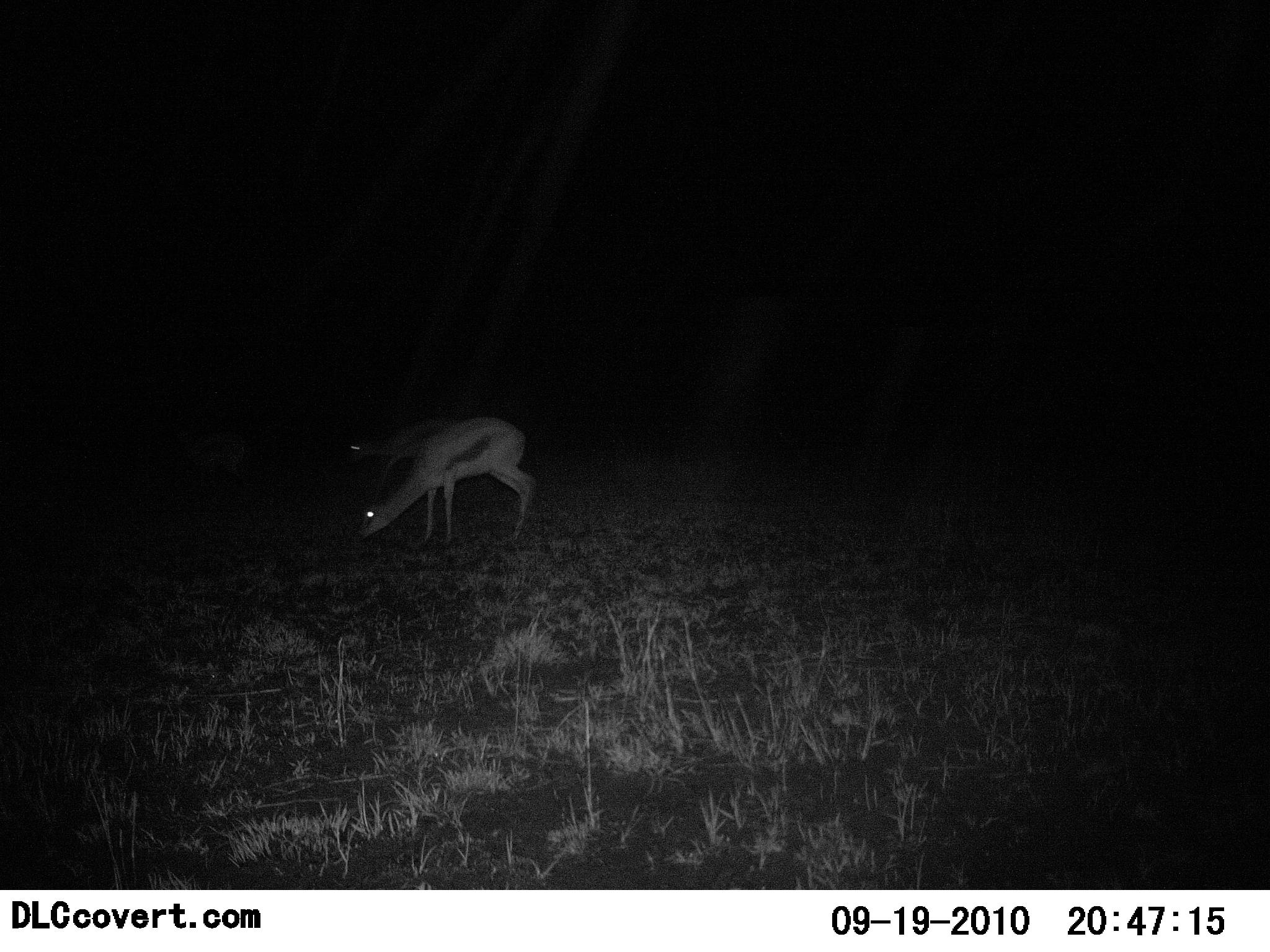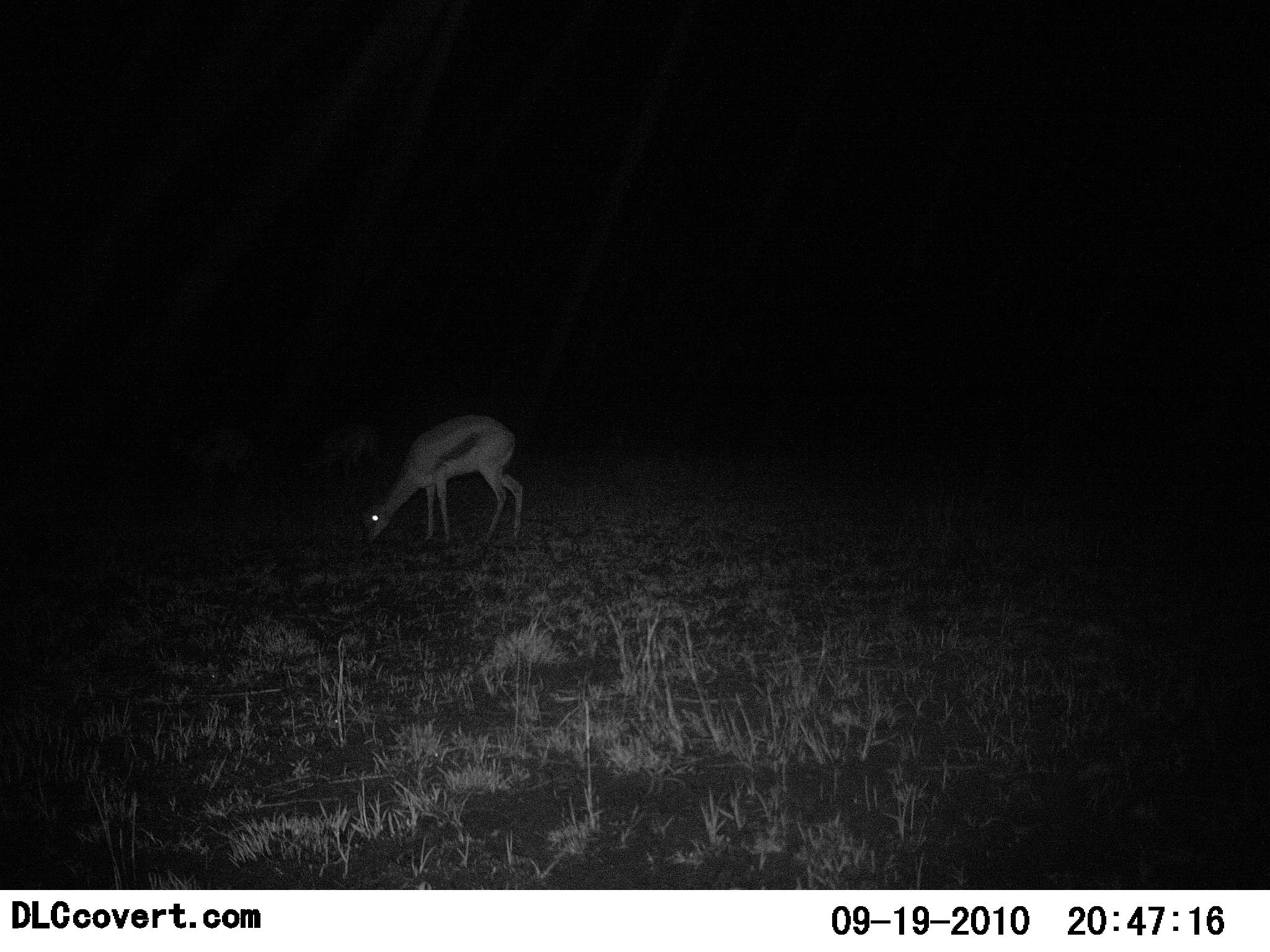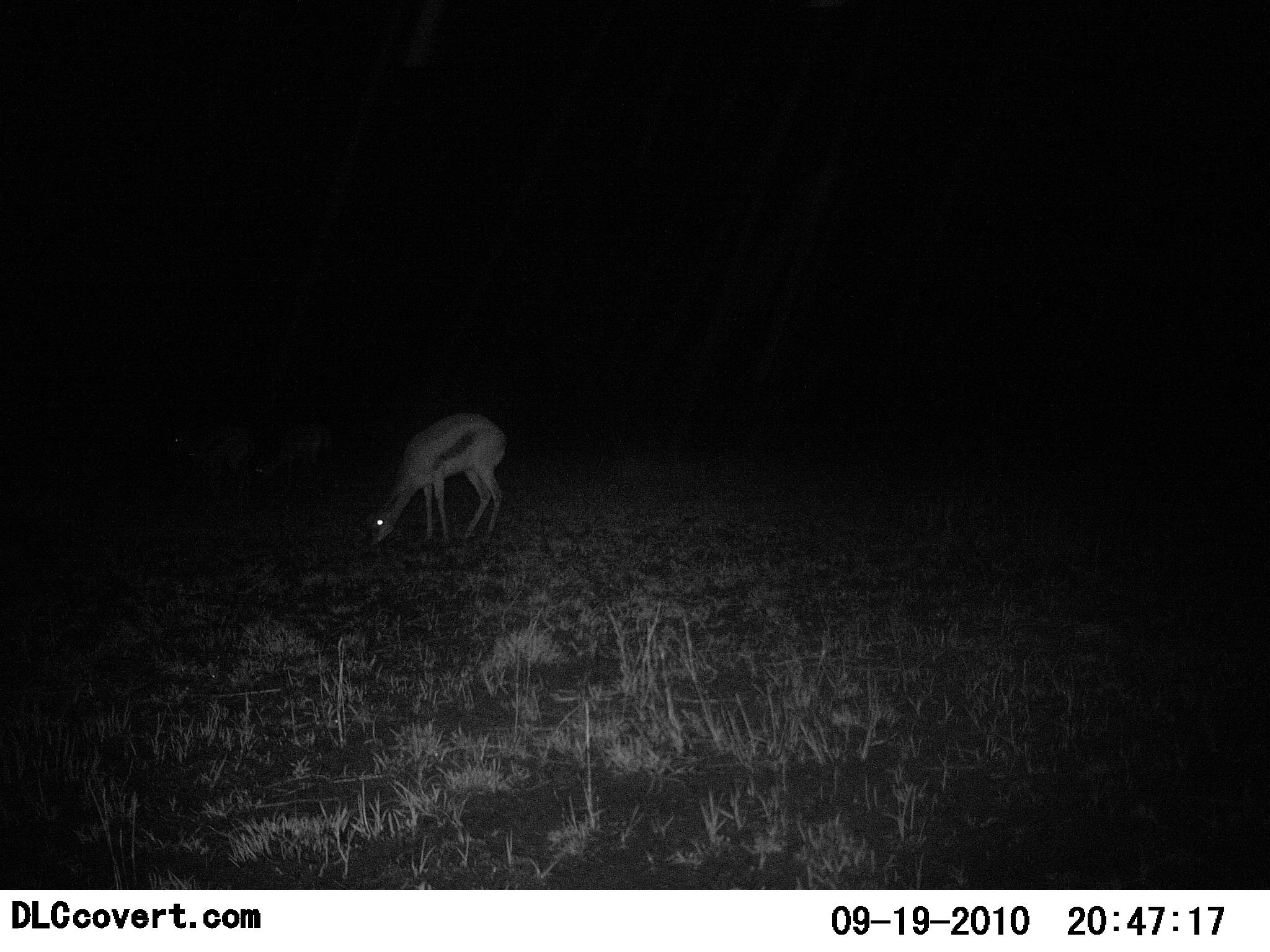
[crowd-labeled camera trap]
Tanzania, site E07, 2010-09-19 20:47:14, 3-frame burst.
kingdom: Animalia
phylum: Chordata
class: Mammalia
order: Artiodactyla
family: Bovidae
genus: Eudorcas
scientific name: Eudorcas thomsonii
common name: thomson's gazelle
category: gazellethomsons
Gazellethomsons (thomson's gazelle) (Eudorcas thomsonii), count 2. Behavior (volunteer vote fractions): standing 22%, resting 0%, moving 22%, interacting 0%. Young present (vote fraction): 0%. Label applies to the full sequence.